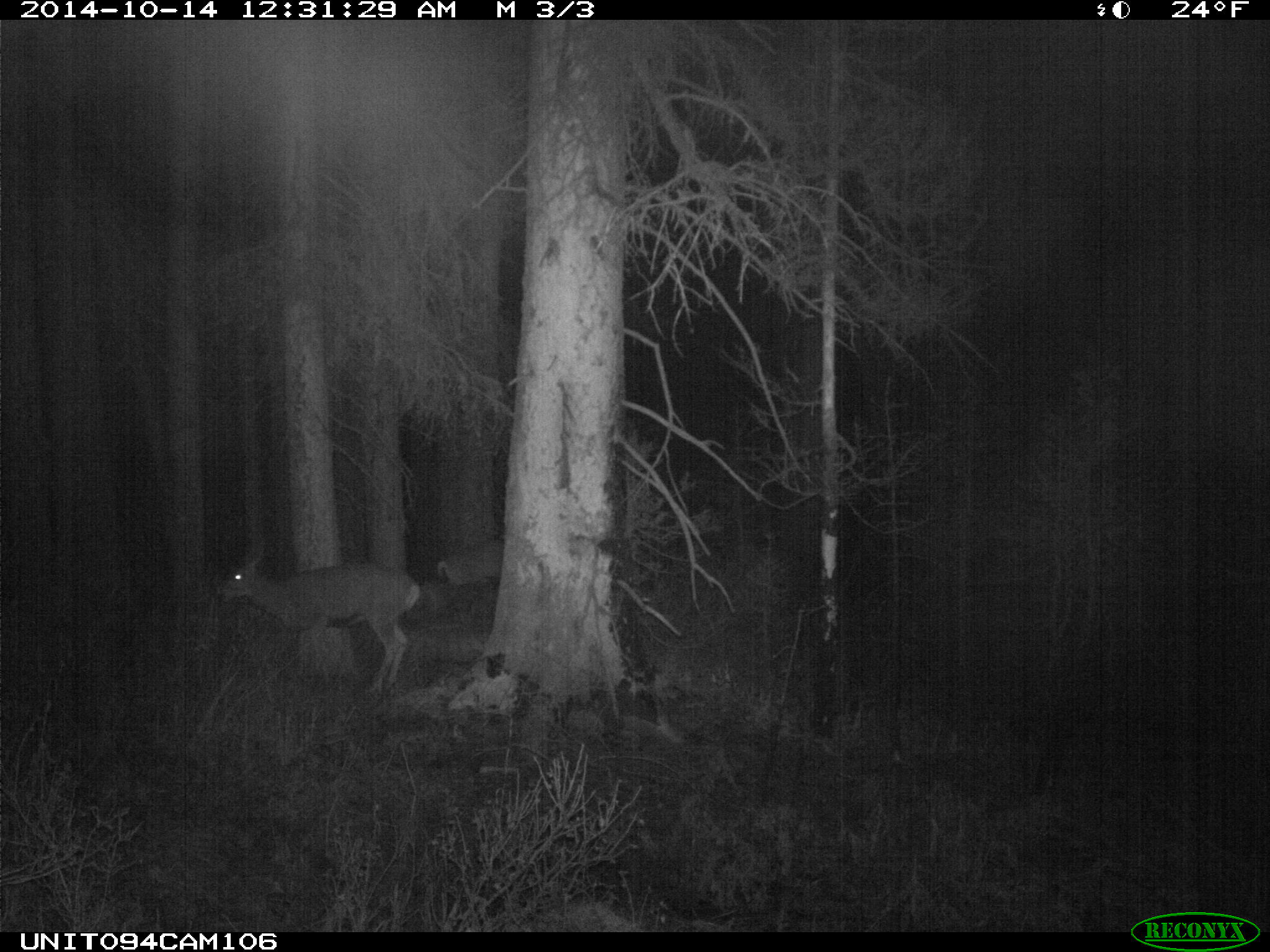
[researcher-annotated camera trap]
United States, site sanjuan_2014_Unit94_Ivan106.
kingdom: Animalia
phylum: Chordata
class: Mammalia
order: Artiodactyla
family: Cervidae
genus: Odocoileus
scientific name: Odocoileus hemionus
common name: mule deer